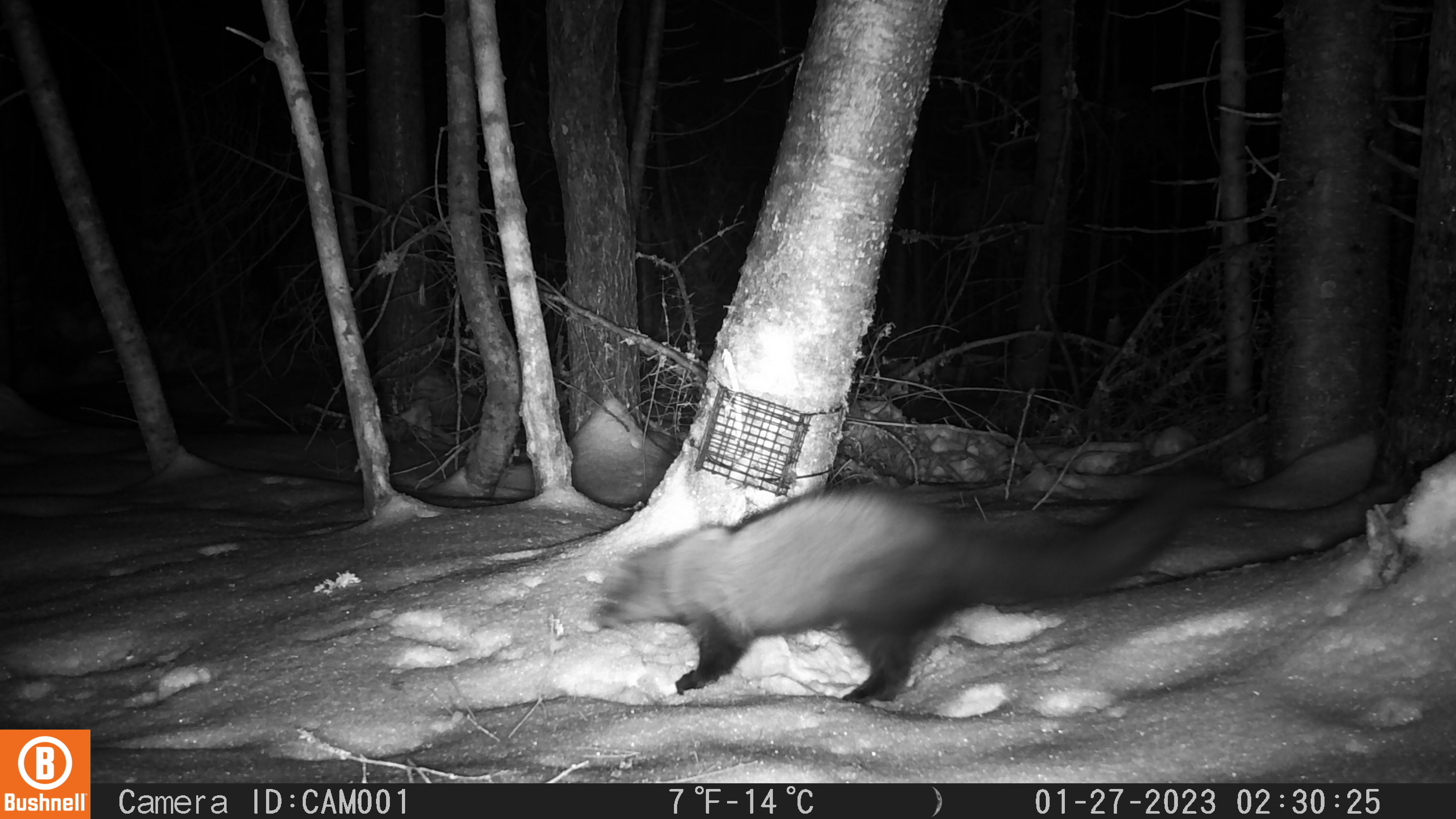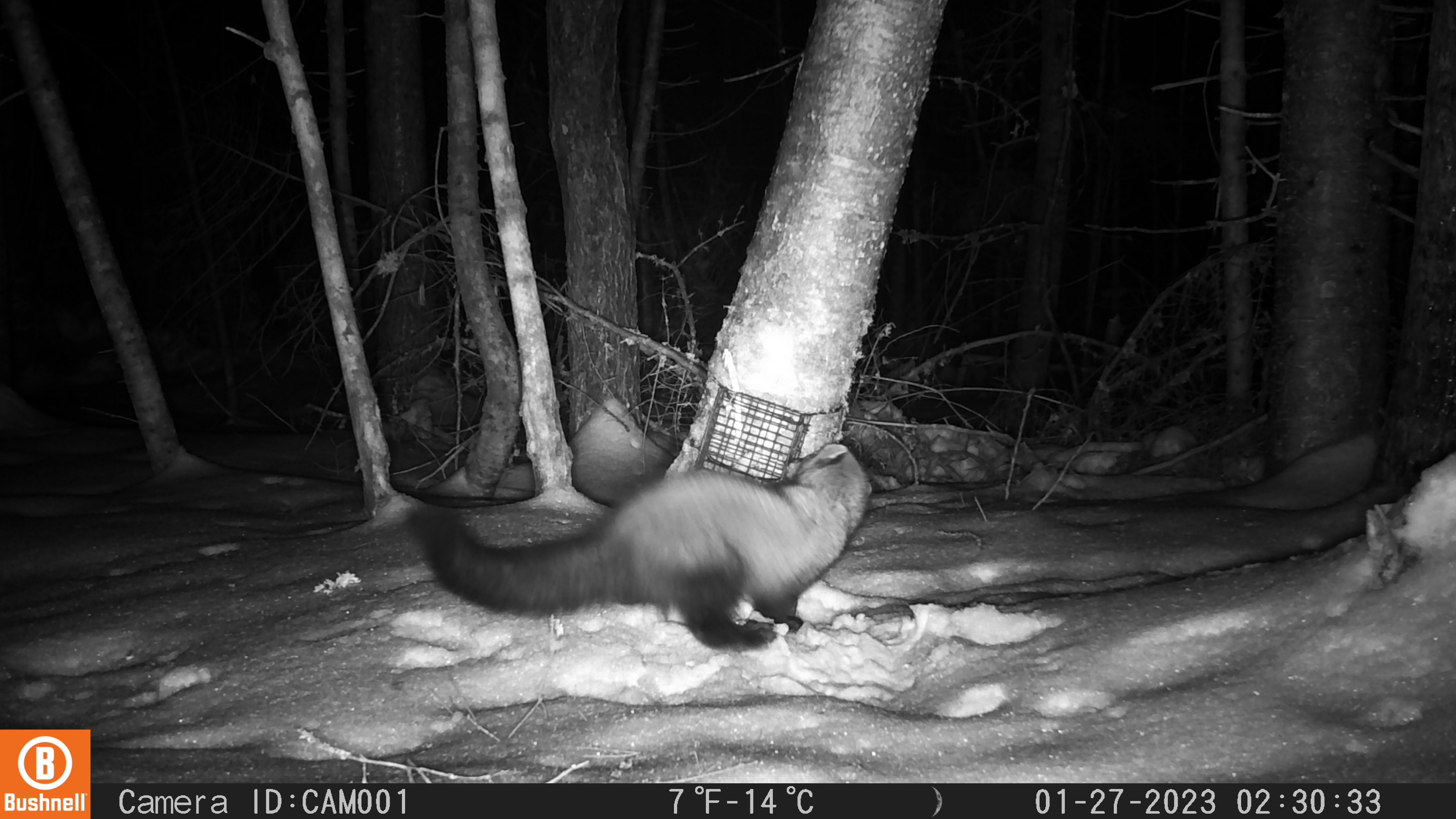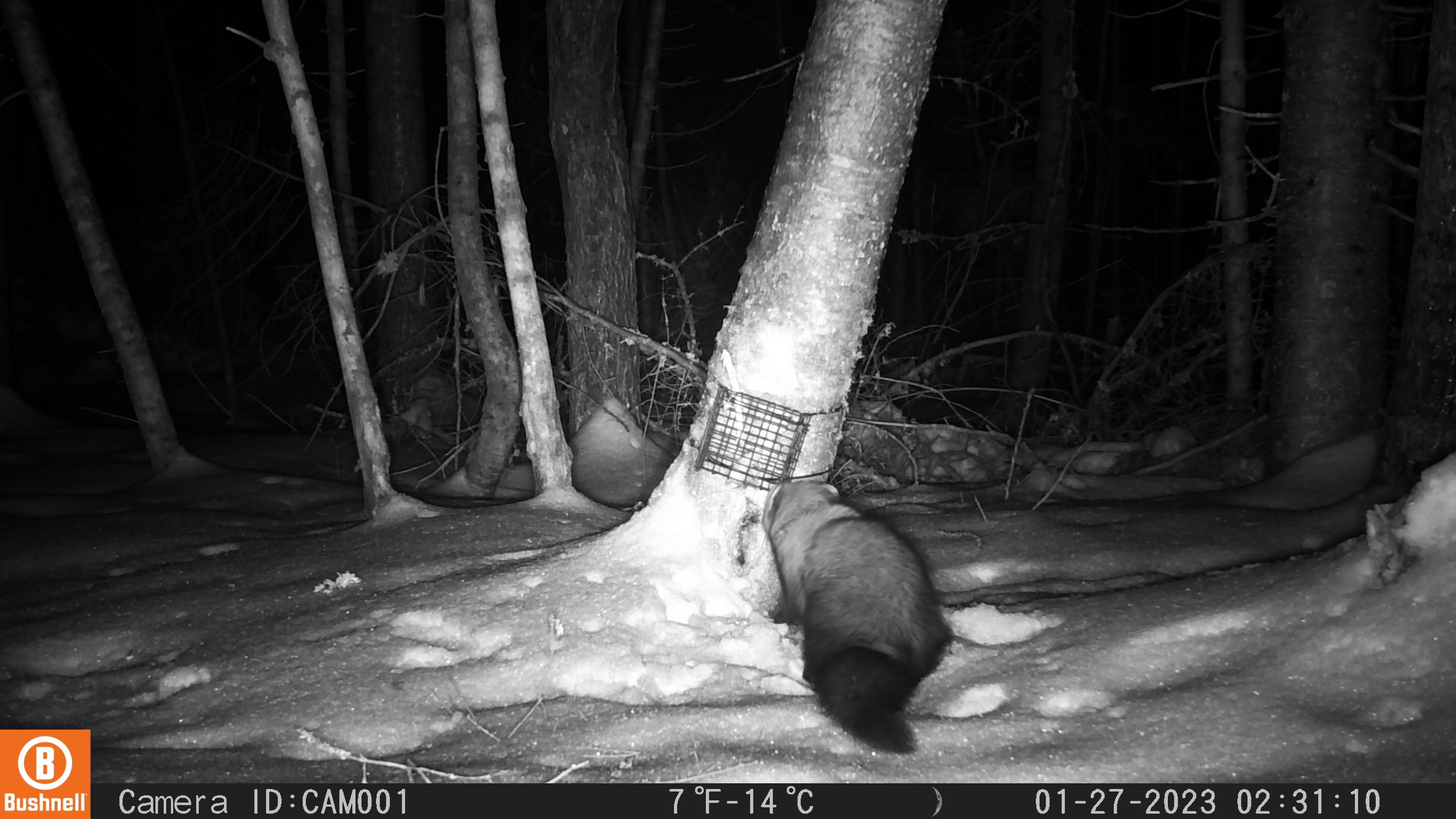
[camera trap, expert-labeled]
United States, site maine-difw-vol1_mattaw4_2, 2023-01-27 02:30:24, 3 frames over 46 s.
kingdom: Animalia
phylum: Chordata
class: Mammalia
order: Carnivora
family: Mustelidae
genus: Pekania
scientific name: Pekania pennanti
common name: fisher